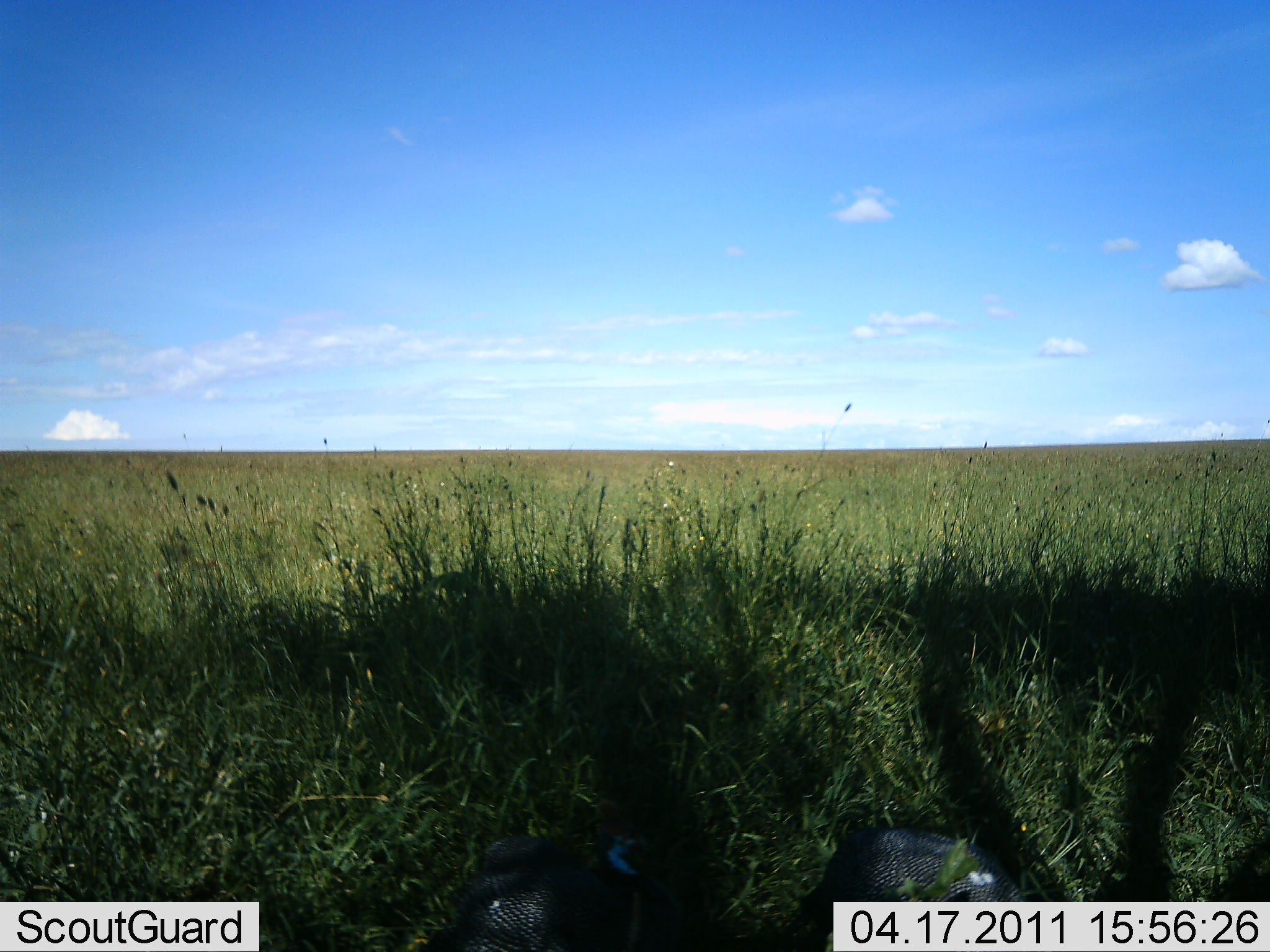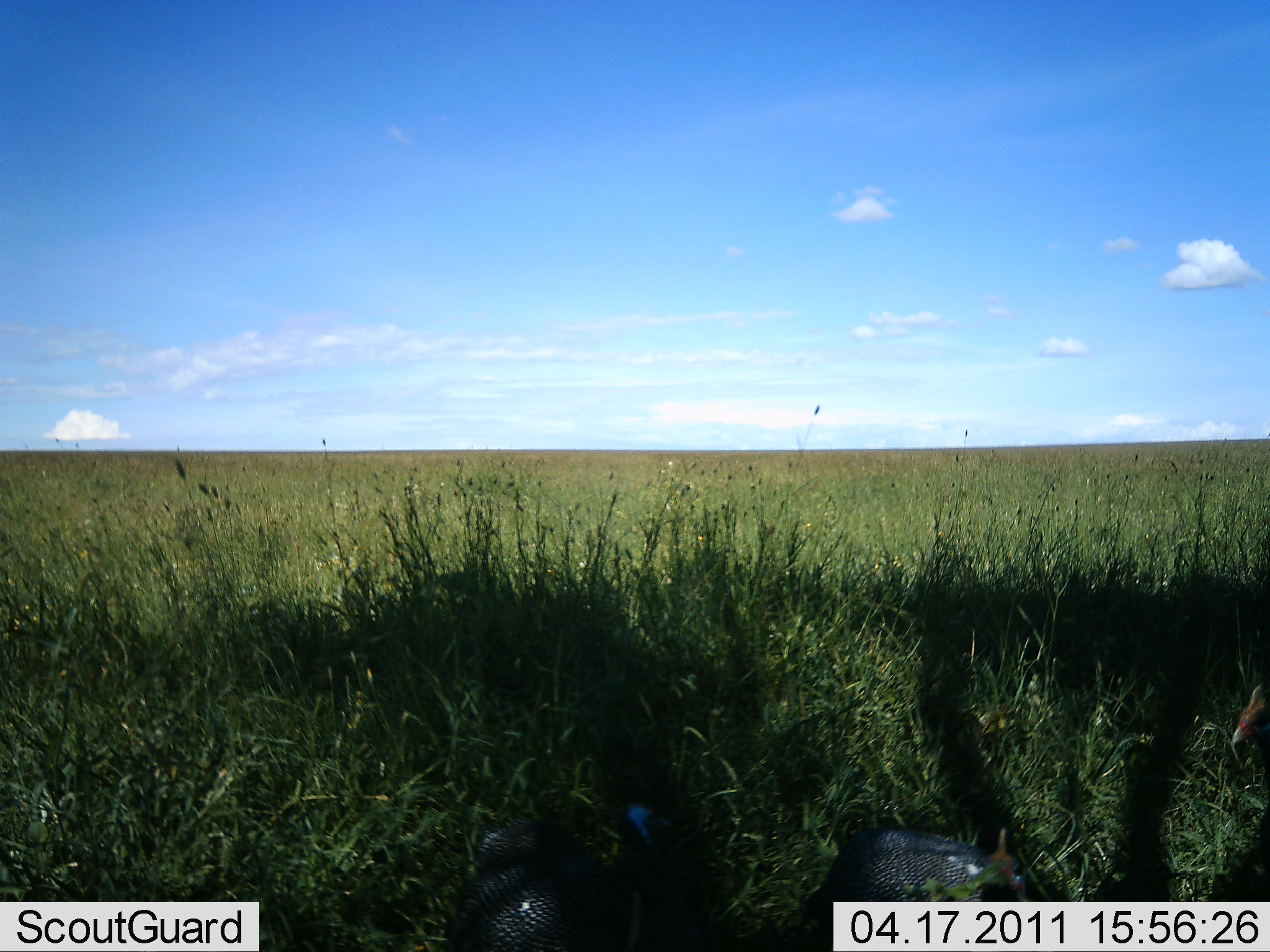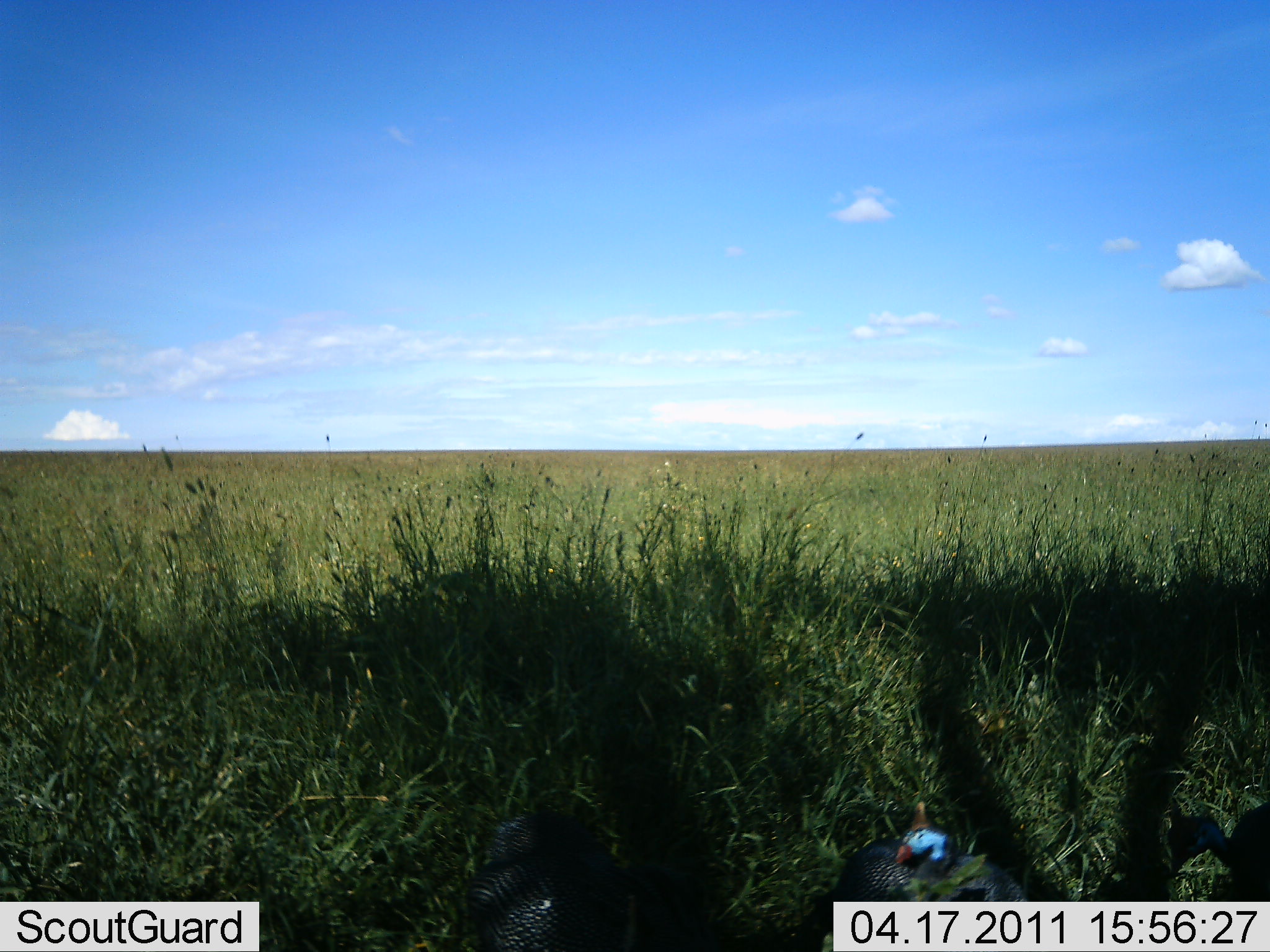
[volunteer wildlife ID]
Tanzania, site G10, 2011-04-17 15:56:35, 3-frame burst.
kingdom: Animalia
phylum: Chordata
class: Aves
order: Galliformes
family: Numididae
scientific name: Numididae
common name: guinea fowl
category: guineafowl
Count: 3.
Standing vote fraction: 36%.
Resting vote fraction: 0%.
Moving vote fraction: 36%.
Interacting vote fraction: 0%.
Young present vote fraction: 0%.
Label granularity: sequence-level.